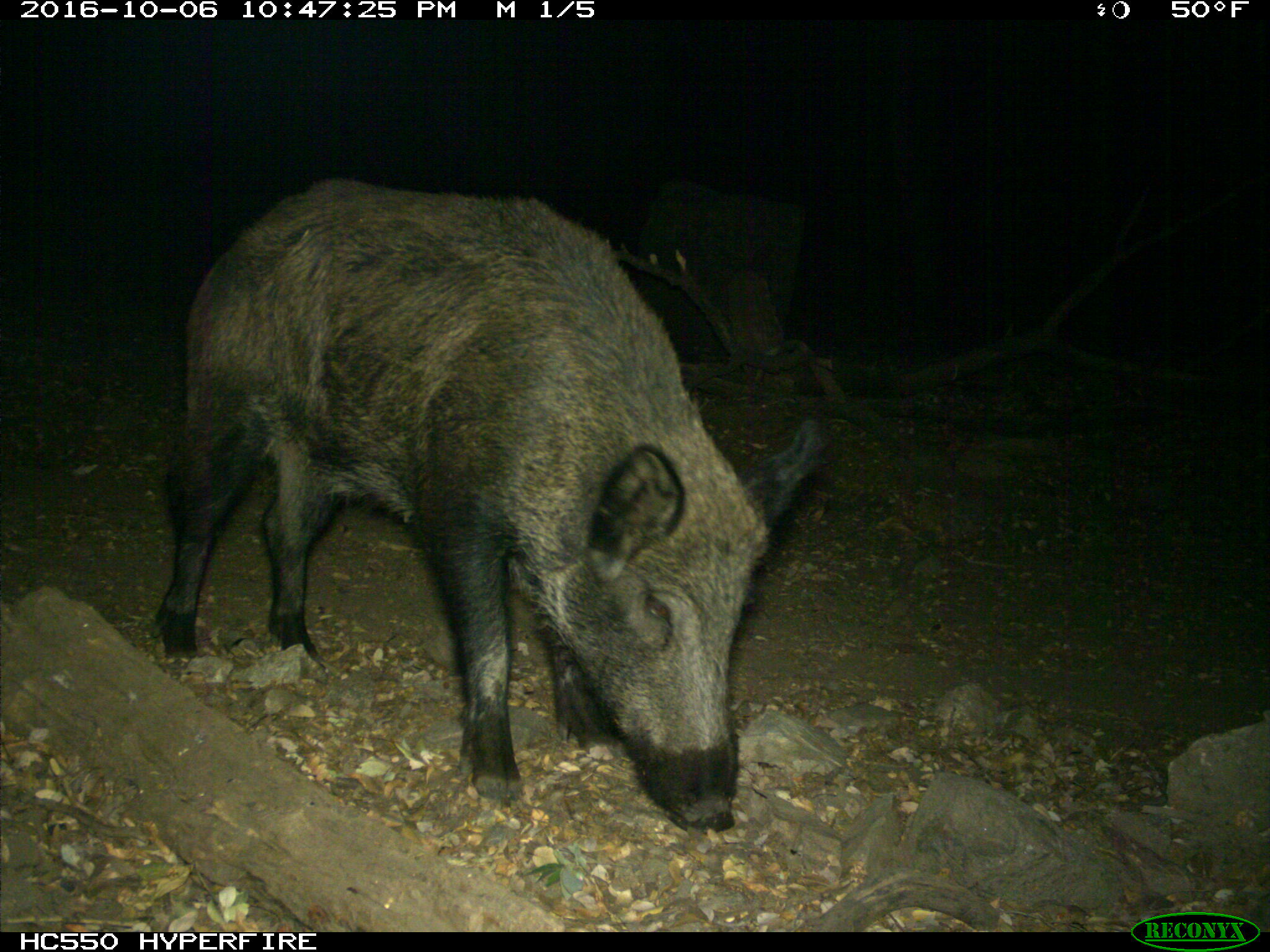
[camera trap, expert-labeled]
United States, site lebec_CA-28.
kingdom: Animalia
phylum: Chordata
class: Mammalia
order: Artiodactyla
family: Suidae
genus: Sus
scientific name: Sus scrofa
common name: wild boar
Sus scrofa (wild boar).